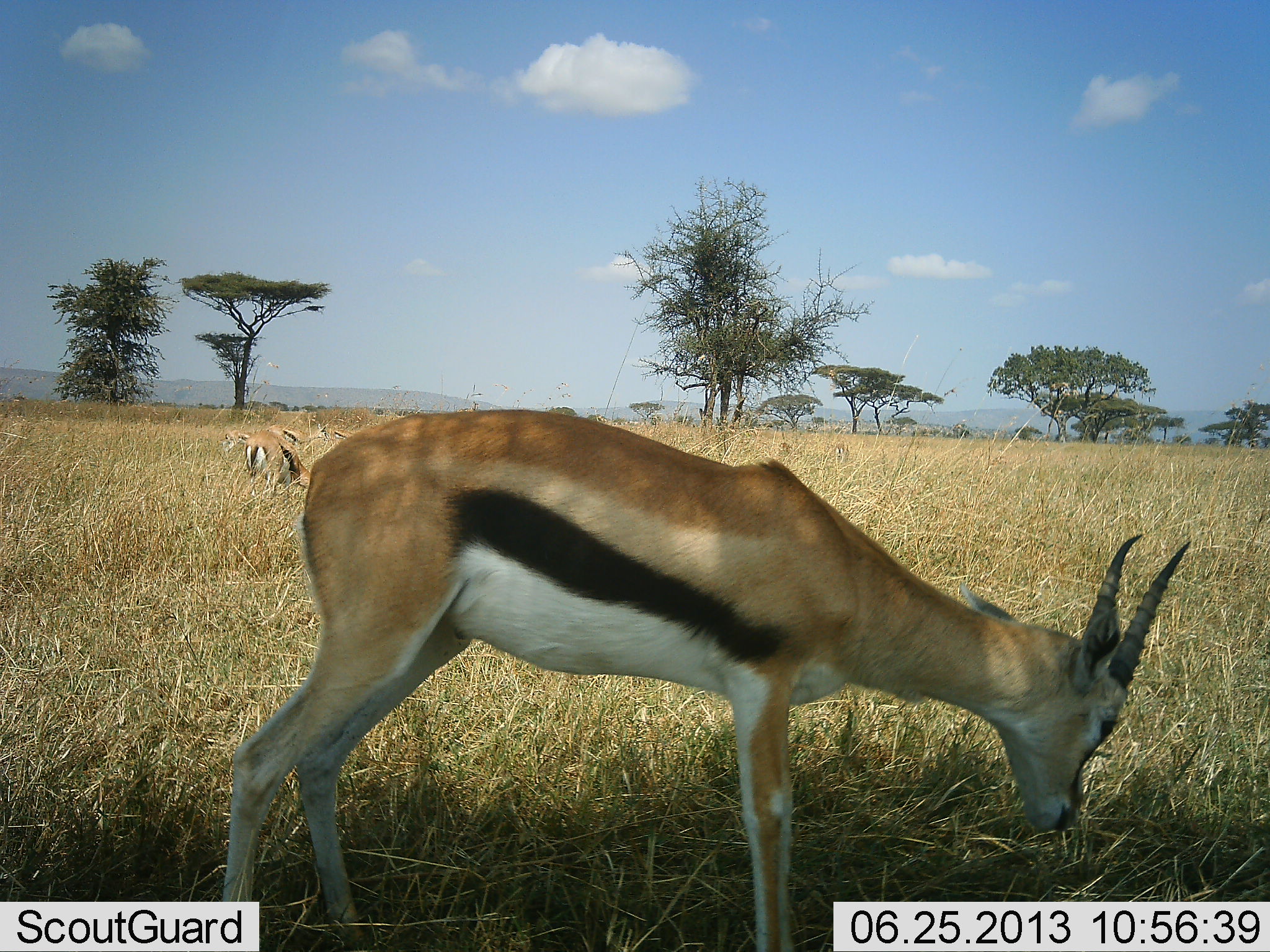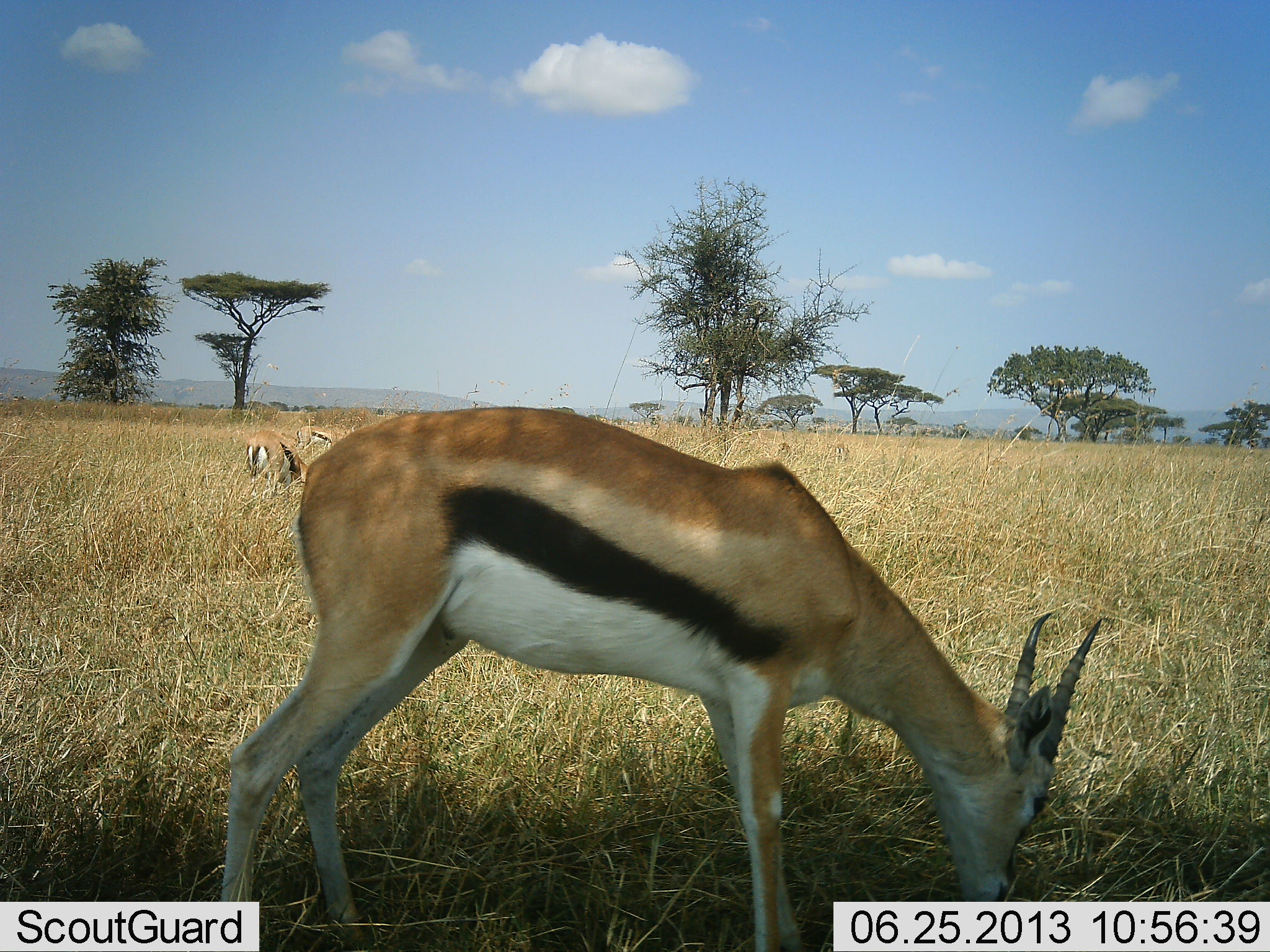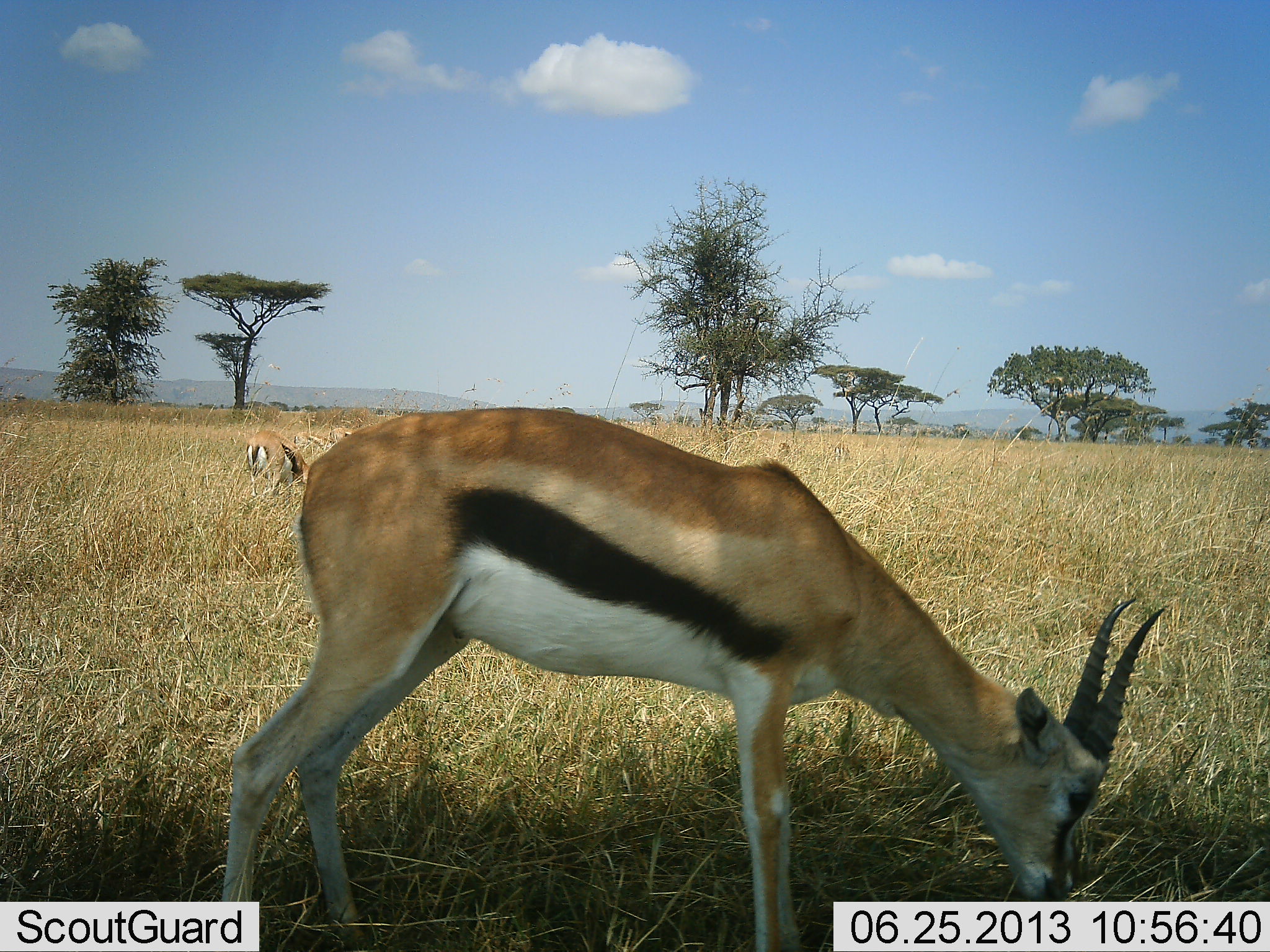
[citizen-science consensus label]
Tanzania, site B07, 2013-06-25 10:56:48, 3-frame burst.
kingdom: Animalia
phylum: Chordata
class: Mammalia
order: Artiodactyla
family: Bovidae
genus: Eudorcas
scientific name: Eudorcas thomsonii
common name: thomson's gazelle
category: gazellethomsons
Gazellethomsons (thomson's gazelle) (Eudorcas thomsonii), count 3. Behavior (volunteer vote fractions): standing 21%, resting 0%, moving 39%, interacting 0%. Young present (vote fraction): 0%. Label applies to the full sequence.